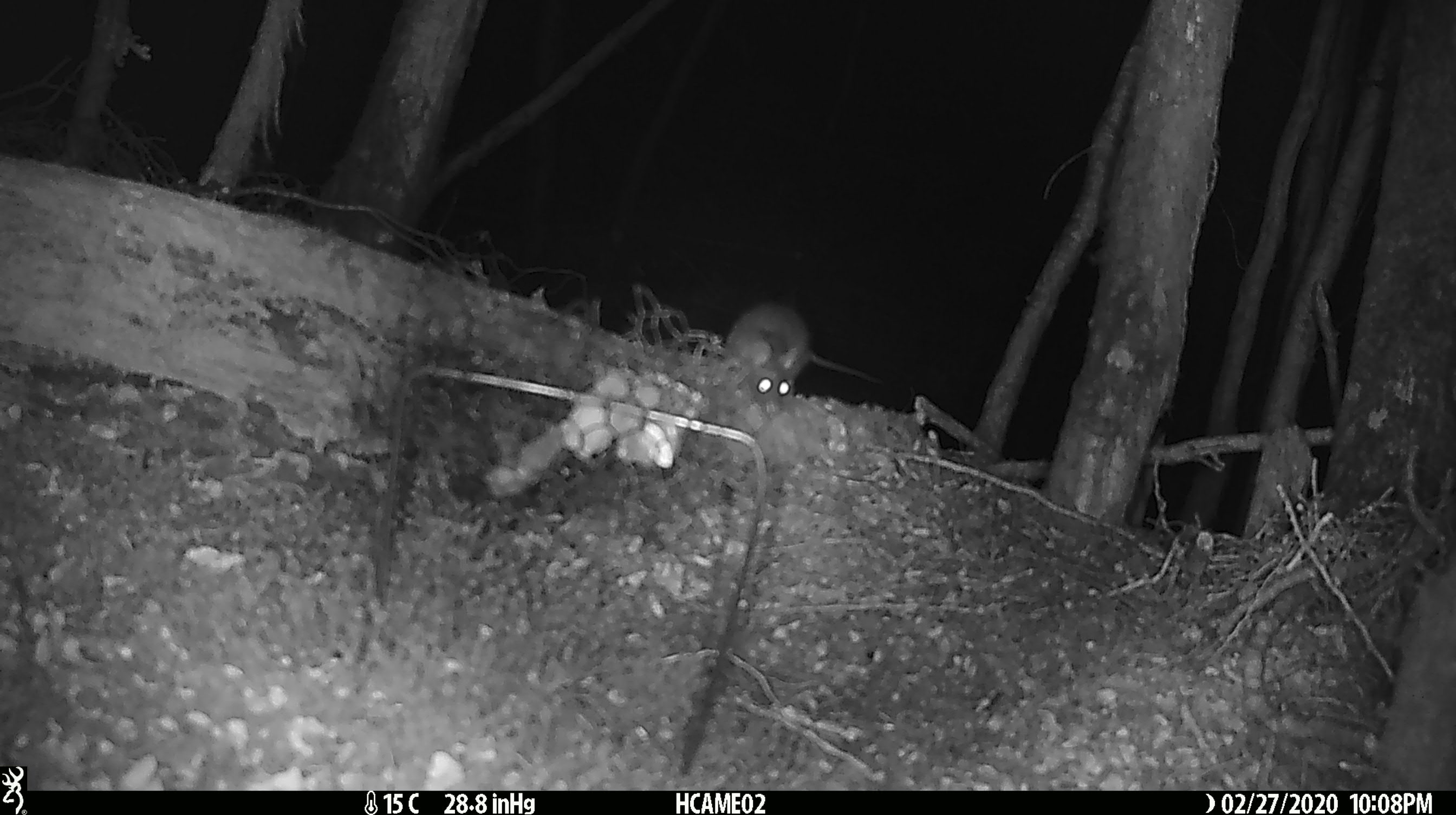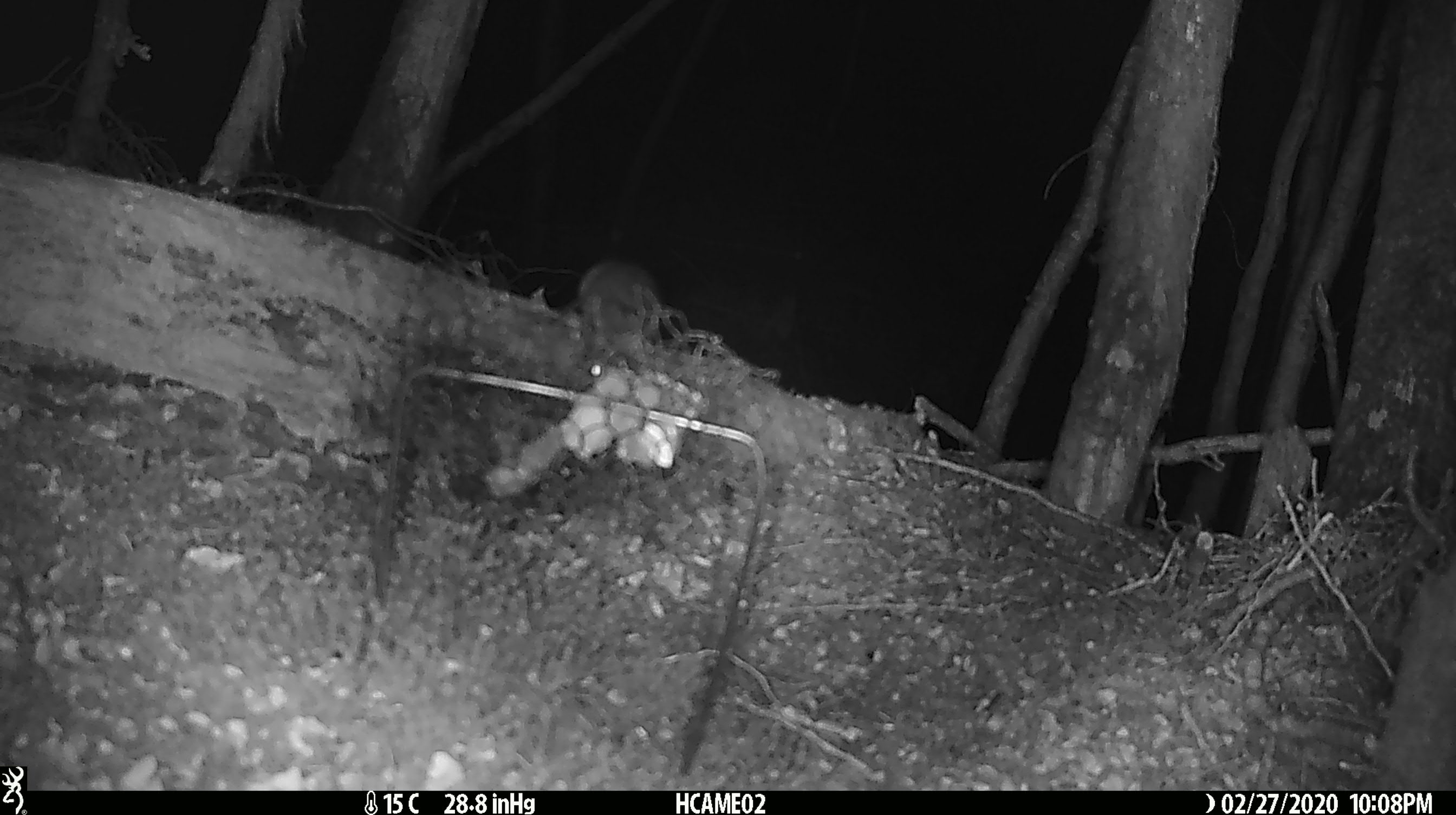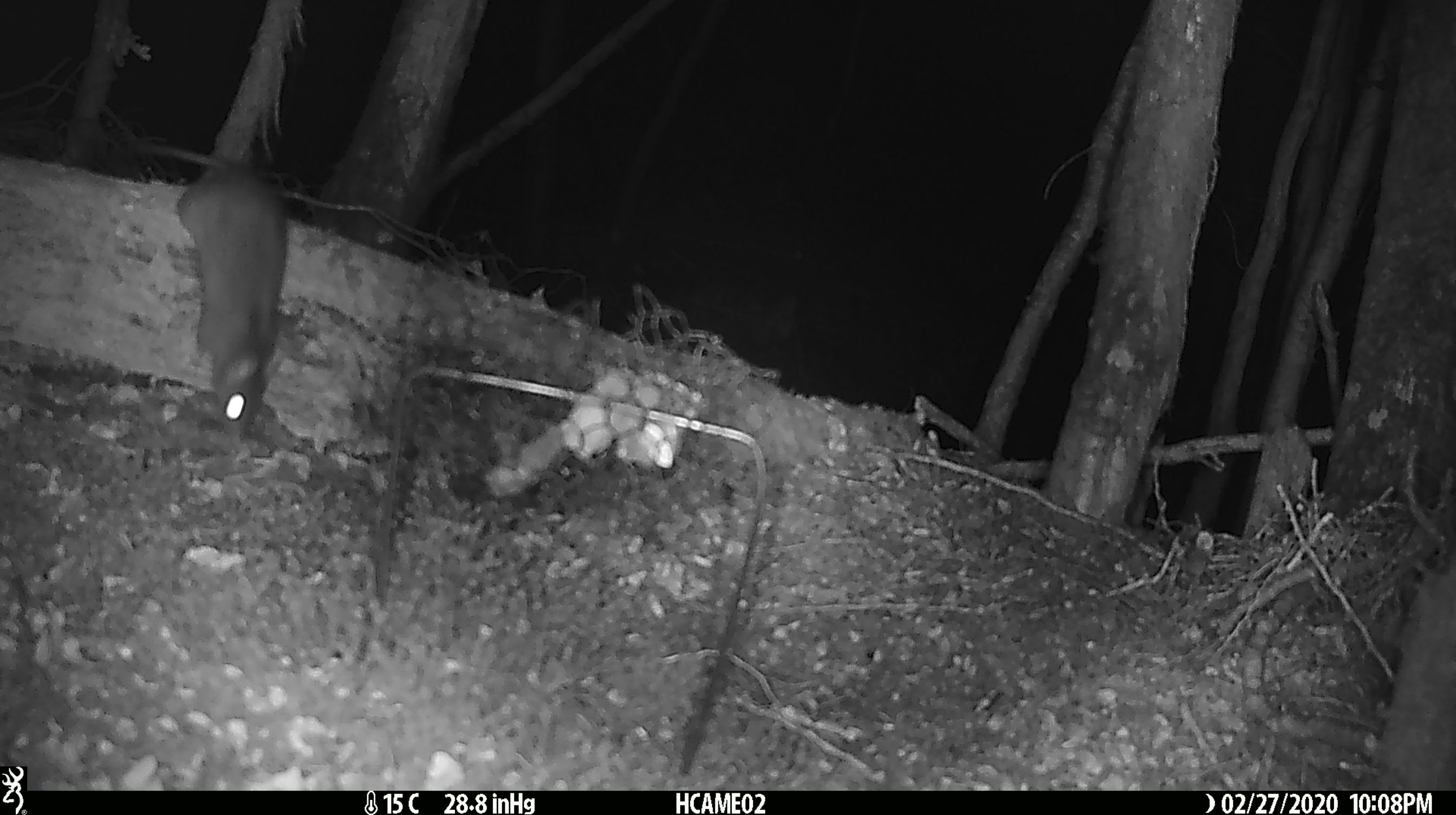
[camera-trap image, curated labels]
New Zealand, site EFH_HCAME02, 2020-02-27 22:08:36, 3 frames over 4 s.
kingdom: Animalia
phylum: Chordata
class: Mammalia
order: Rodentia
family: Muridae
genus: Rattus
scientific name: Rattus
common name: rat